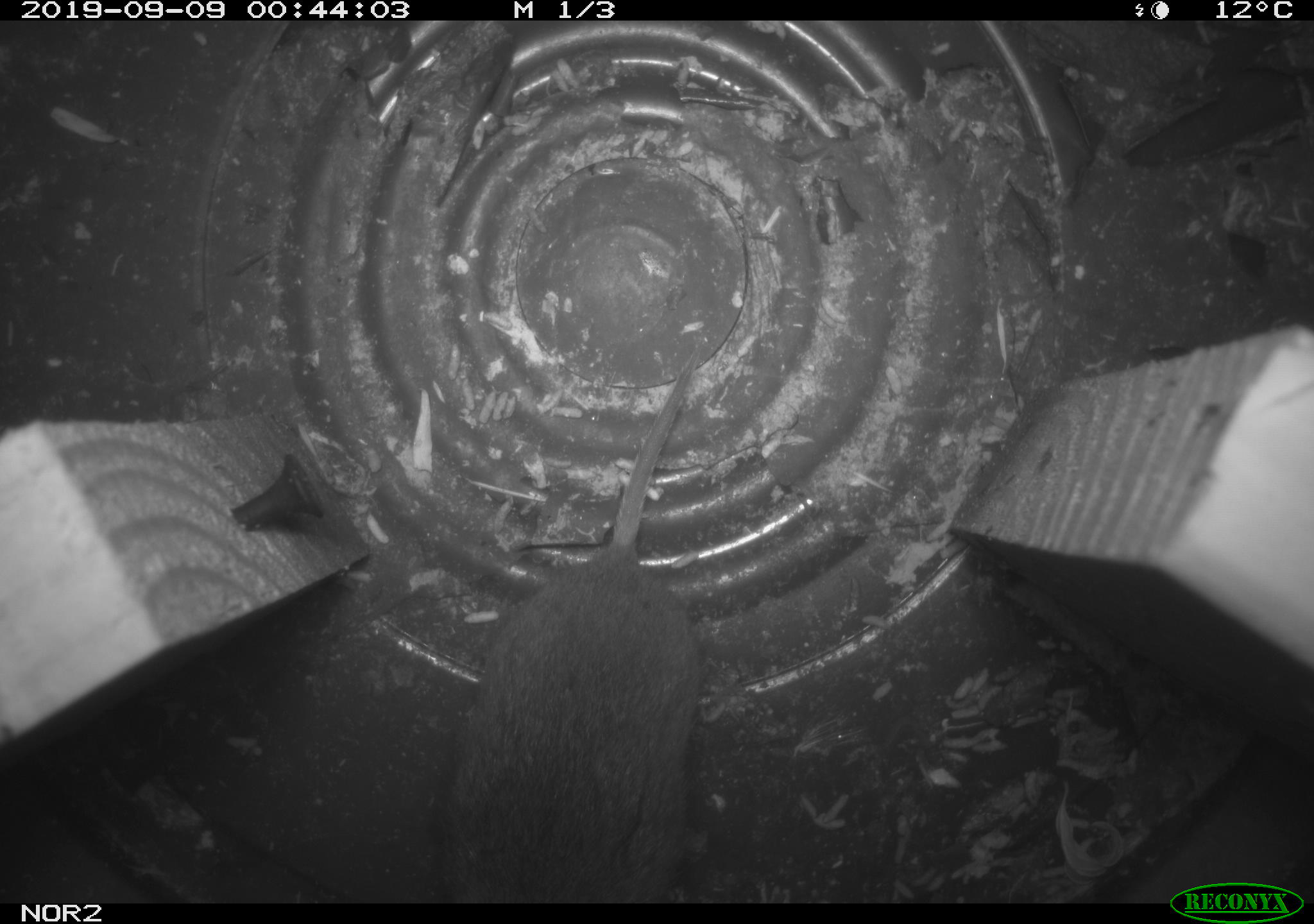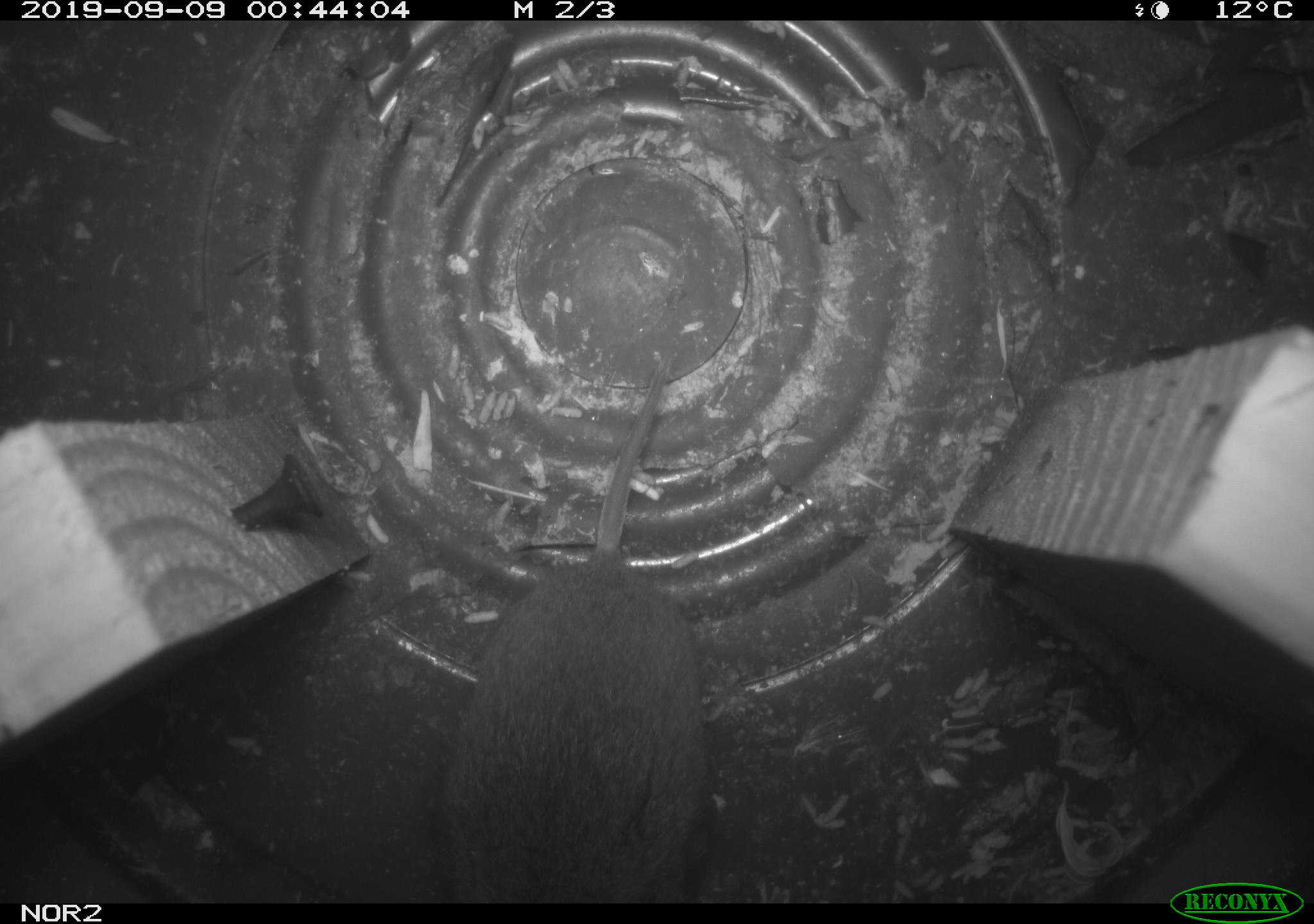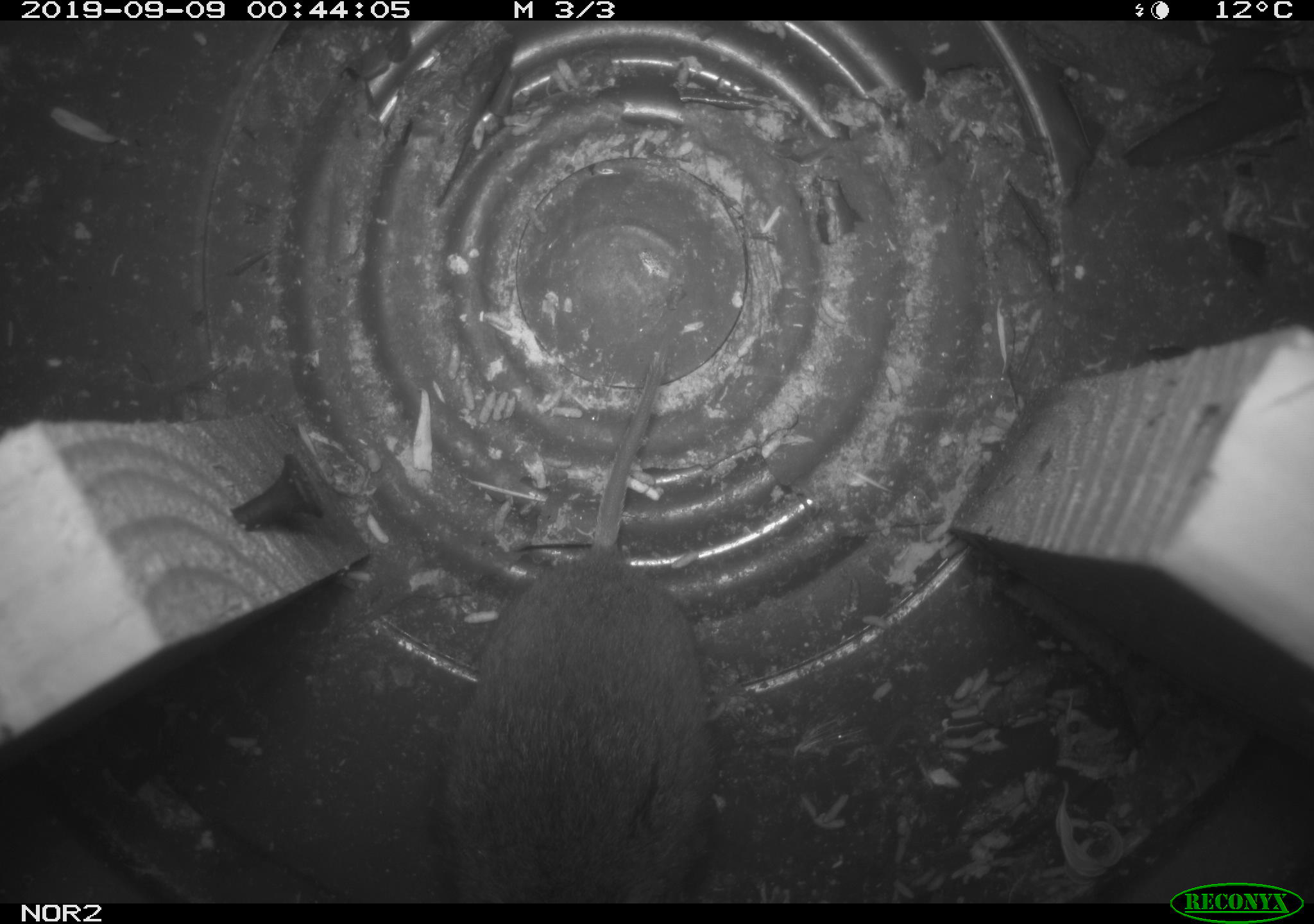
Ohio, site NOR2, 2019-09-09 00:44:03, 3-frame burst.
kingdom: Animalia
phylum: Chordata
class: Mammalia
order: Rodentia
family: Cricetidae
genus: Microtus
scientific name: Microtus pennsylvanicus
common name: meadow vole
Meadow vole (Microtus pennsylvanicus).